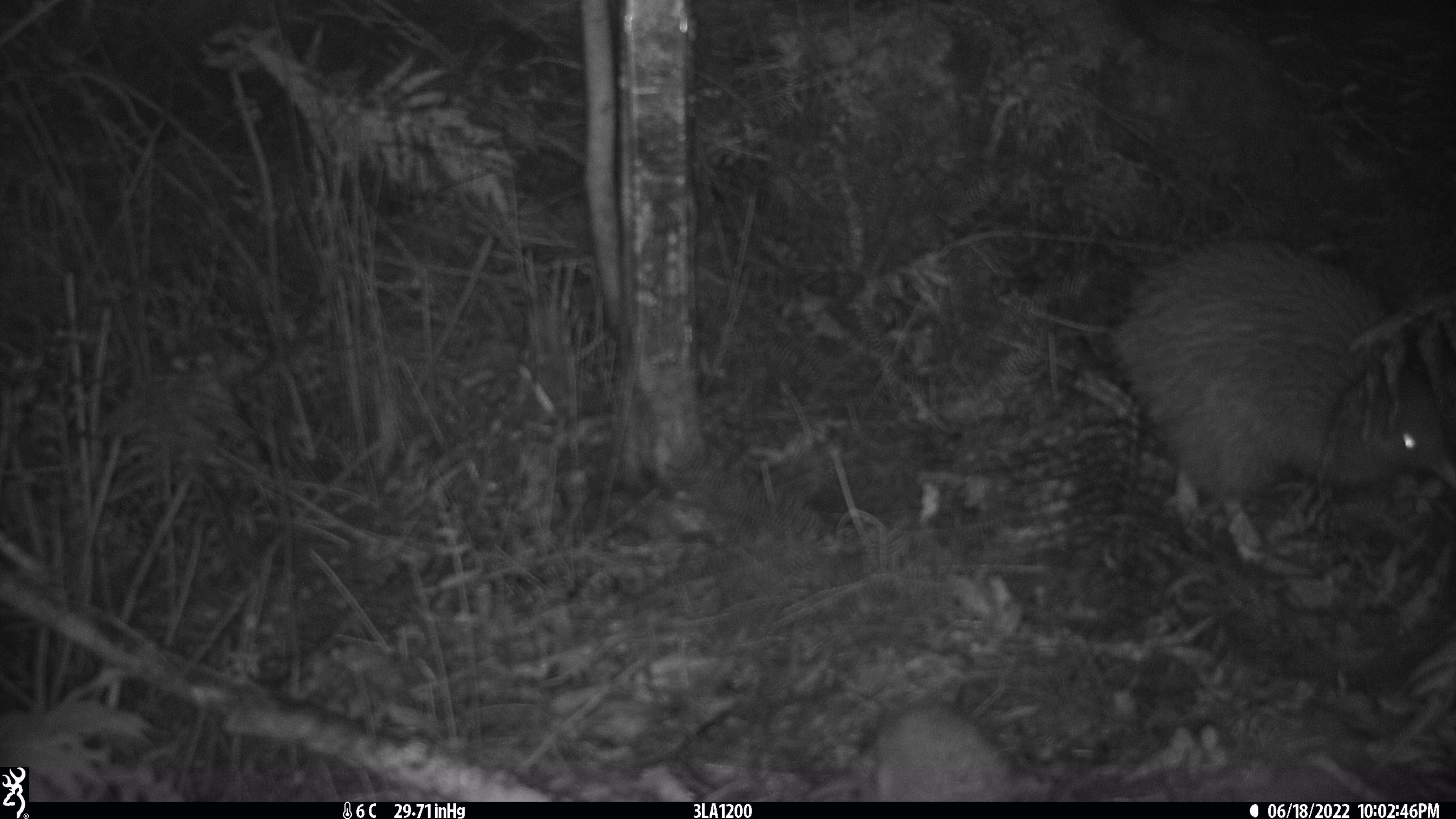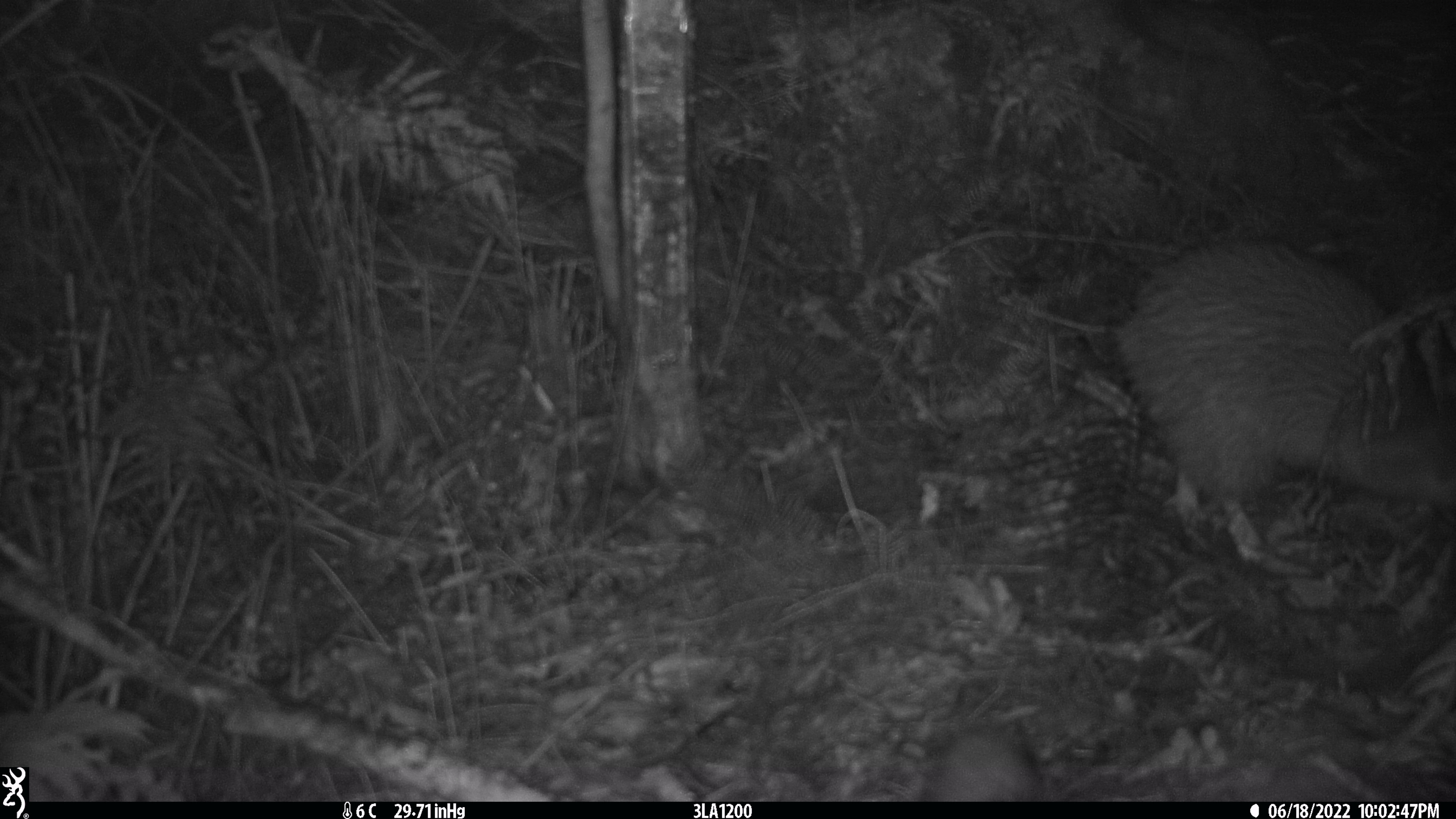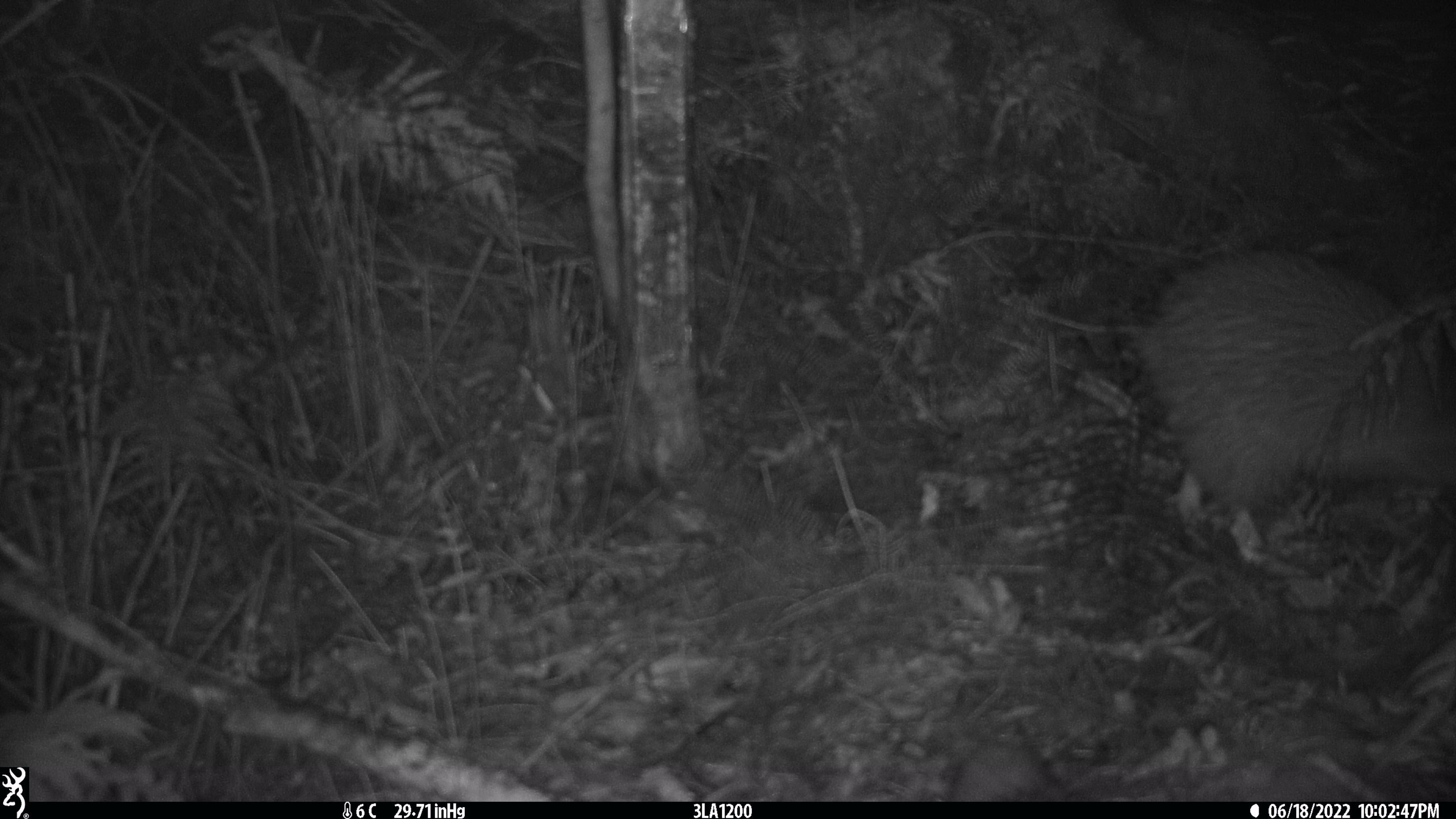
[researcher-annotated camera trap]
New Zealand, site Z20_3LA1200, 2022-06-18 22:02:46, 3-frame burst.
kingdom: Animalia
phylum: Chordata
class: Aves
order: Apterygiformes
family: Apterygidae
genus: Apteryx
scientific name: Apteryx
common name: kiwi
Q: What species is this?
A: Kiwi (Apteryx).